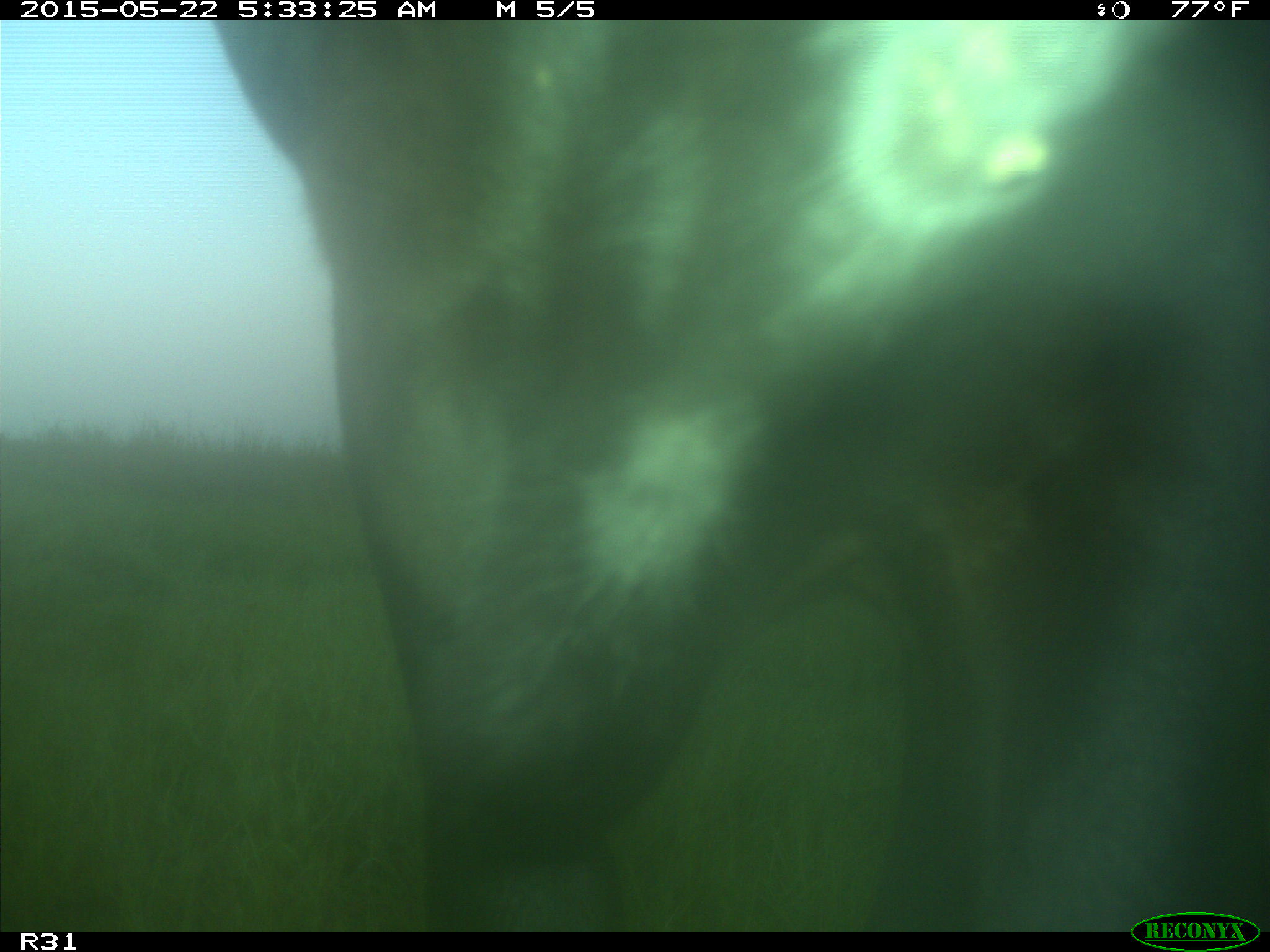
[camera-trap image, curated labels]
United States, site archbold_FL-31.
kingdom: Animalia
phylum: Chordata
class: Mammalia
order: Artiodactyla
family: Bovidae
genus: Bos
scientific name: Bos taurus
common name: domestic cow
Bos taurus (domestic cow).